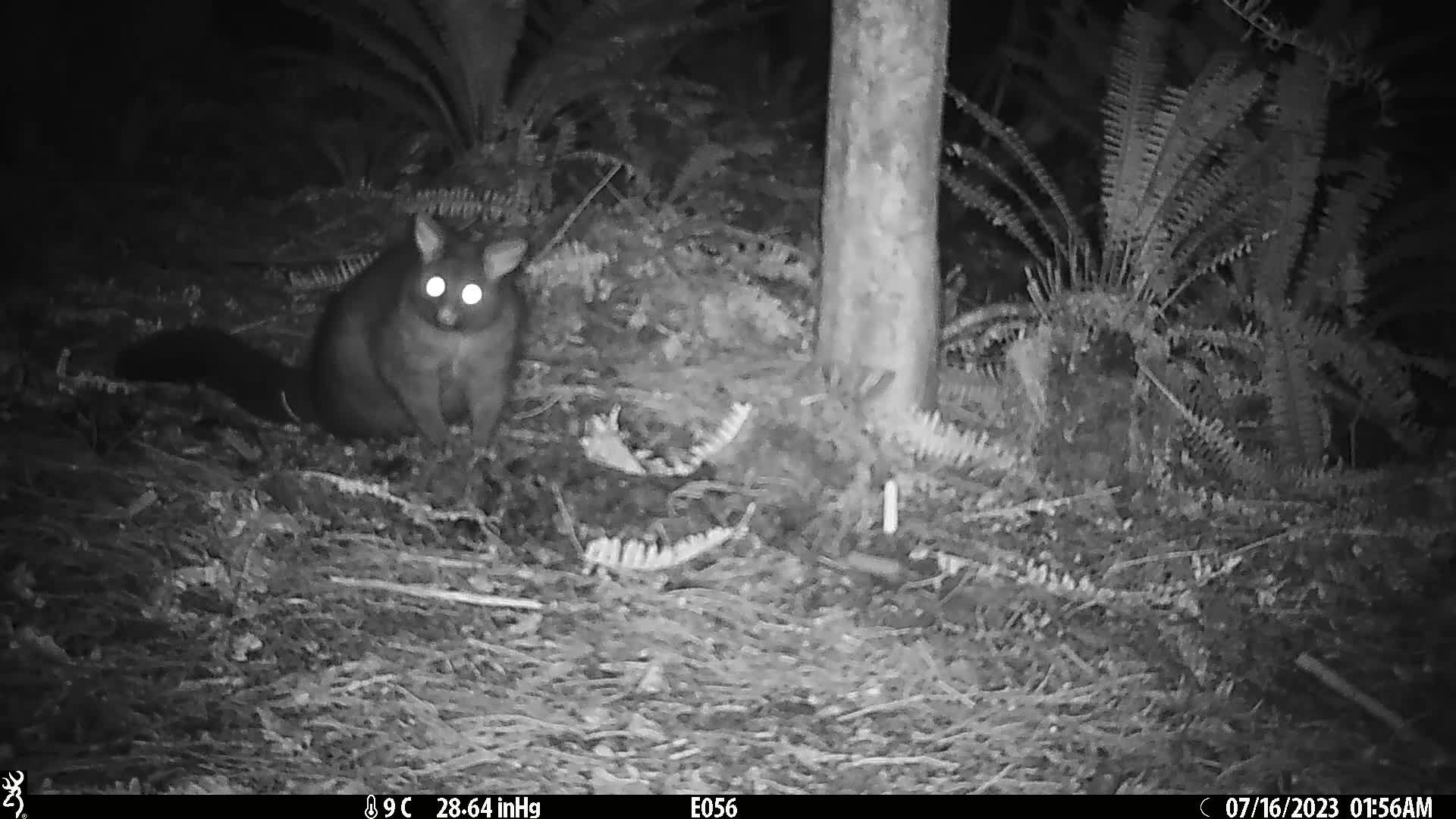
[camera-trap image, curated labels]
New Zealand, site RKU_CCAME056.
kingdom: Animalia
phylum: Chordata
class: Mammalia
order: Diprotodontia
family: Phalangeridae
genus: Trichosurus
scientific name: Trichosurus vulpecula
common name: common brushtail possum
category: possum